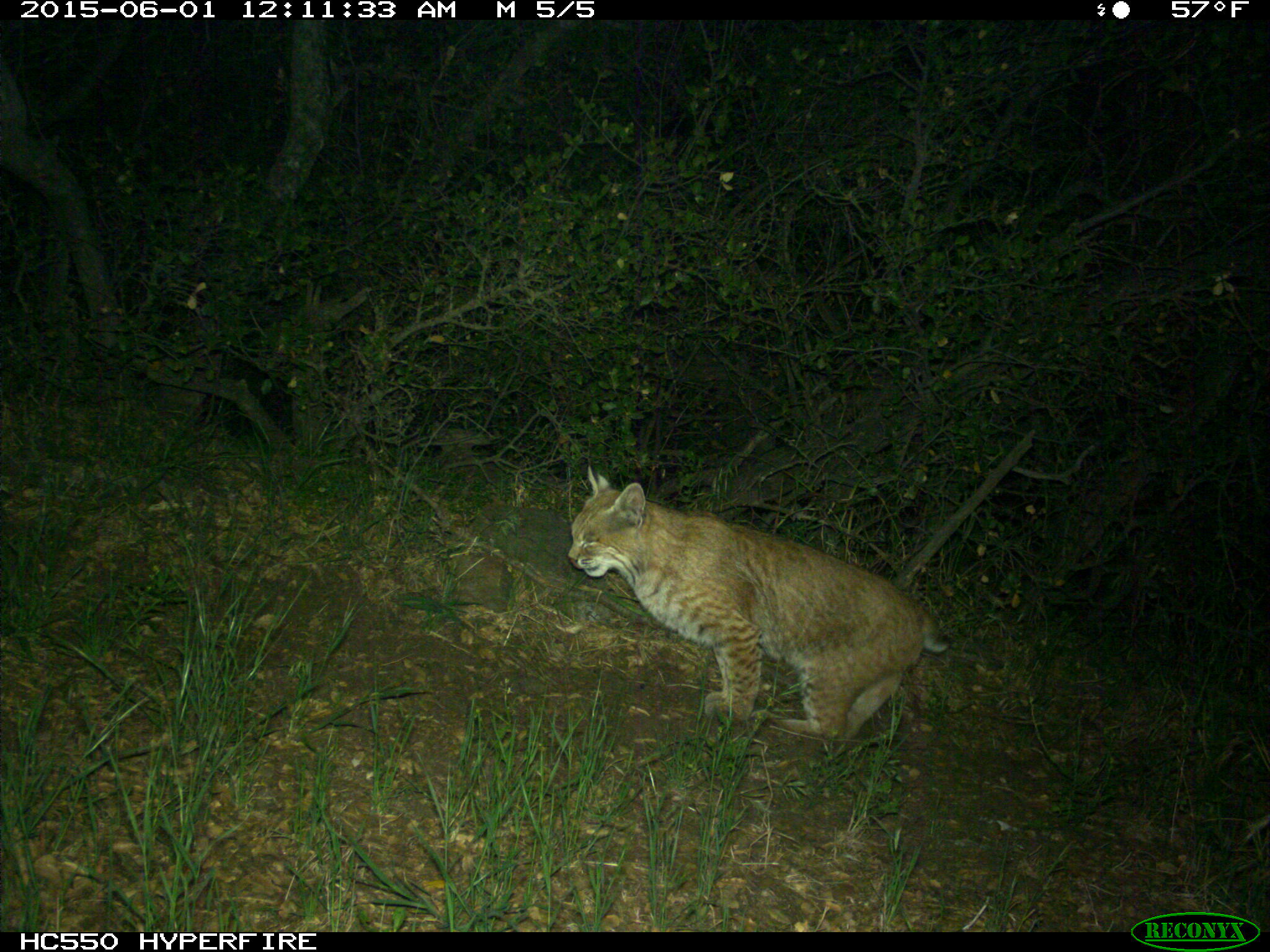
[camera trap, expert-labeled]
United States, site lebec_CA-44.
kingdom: Animalia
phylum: Chordata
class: Mammalia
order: Carnivora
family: Felidae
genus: Lynx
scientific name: Lynx rufus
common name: bobcat